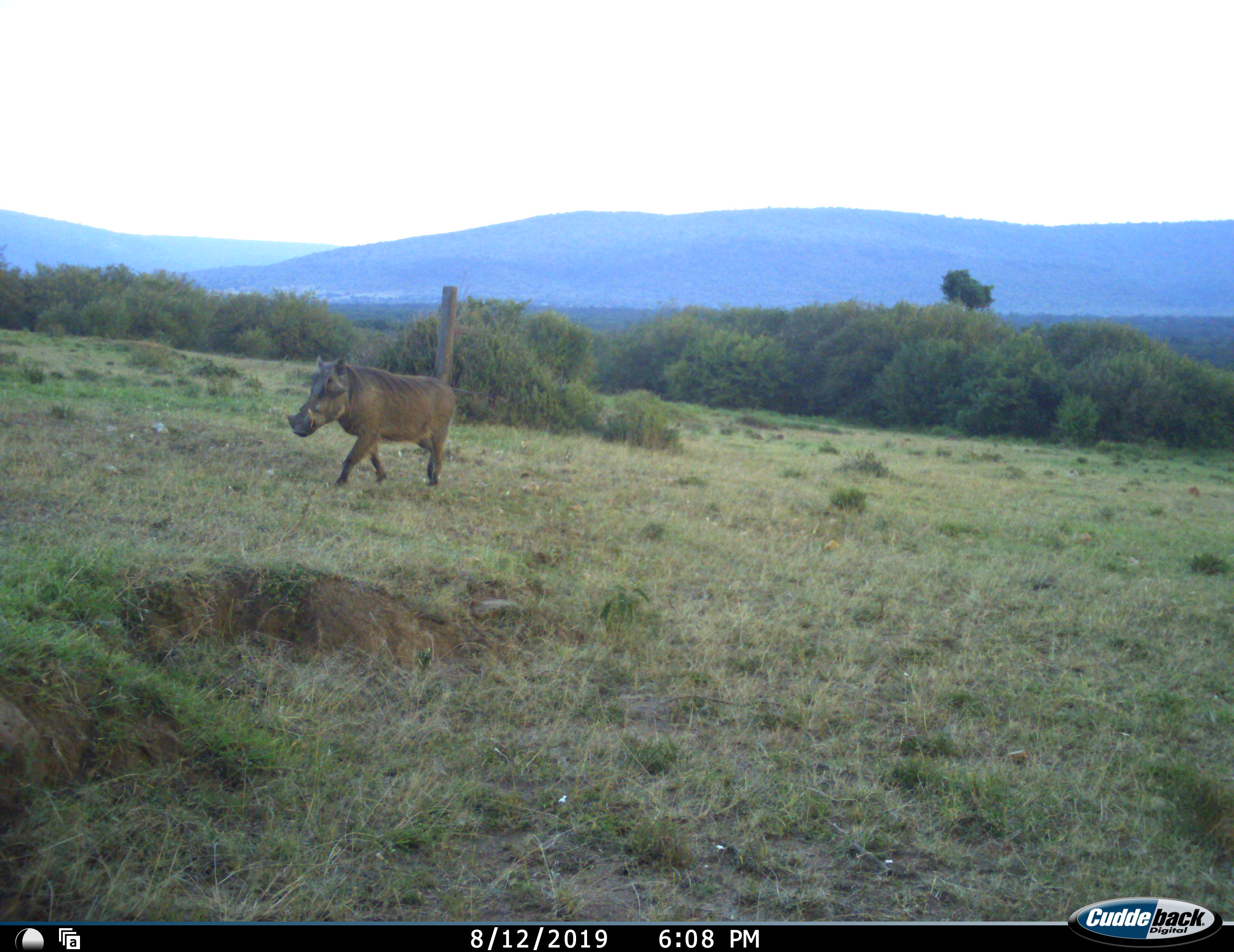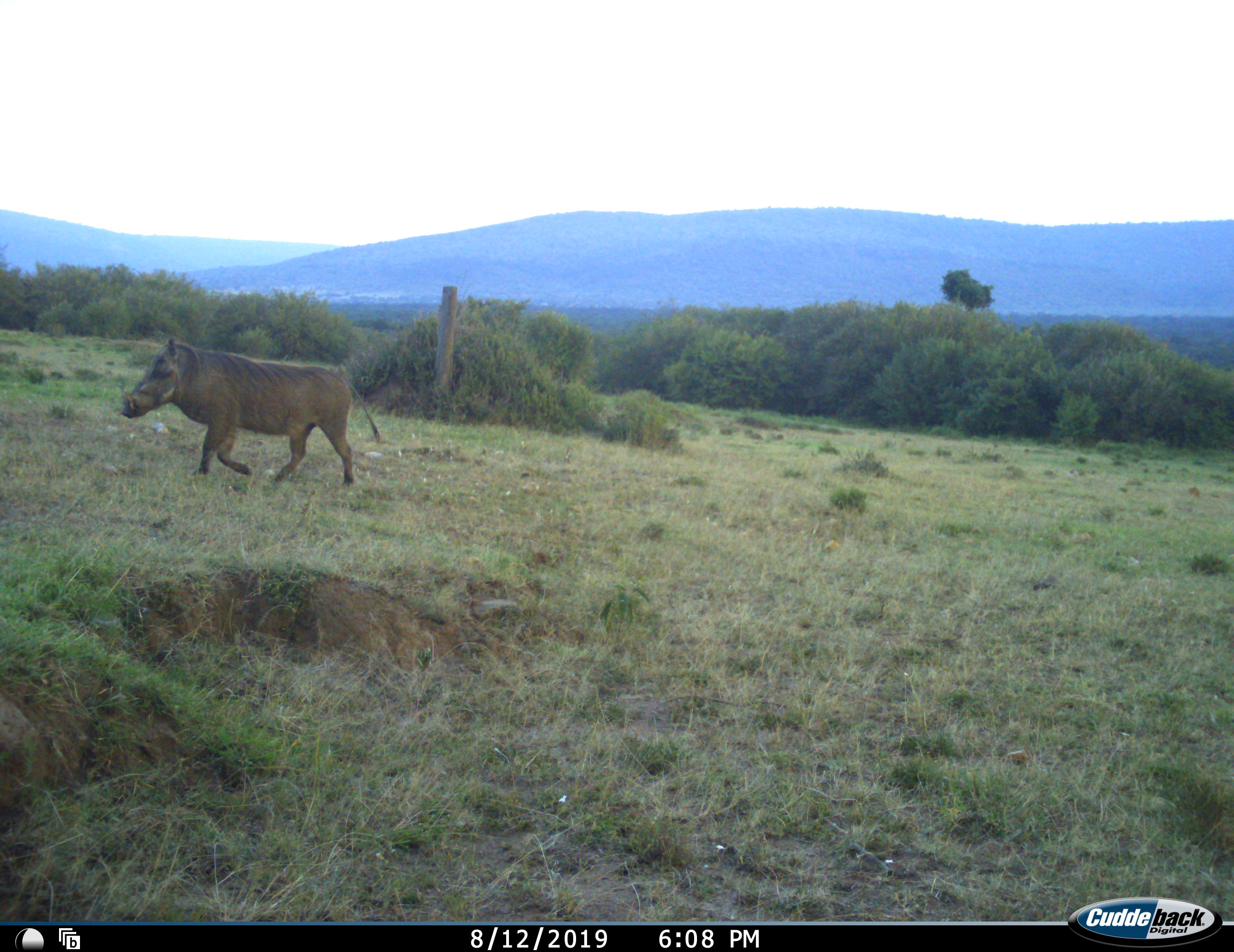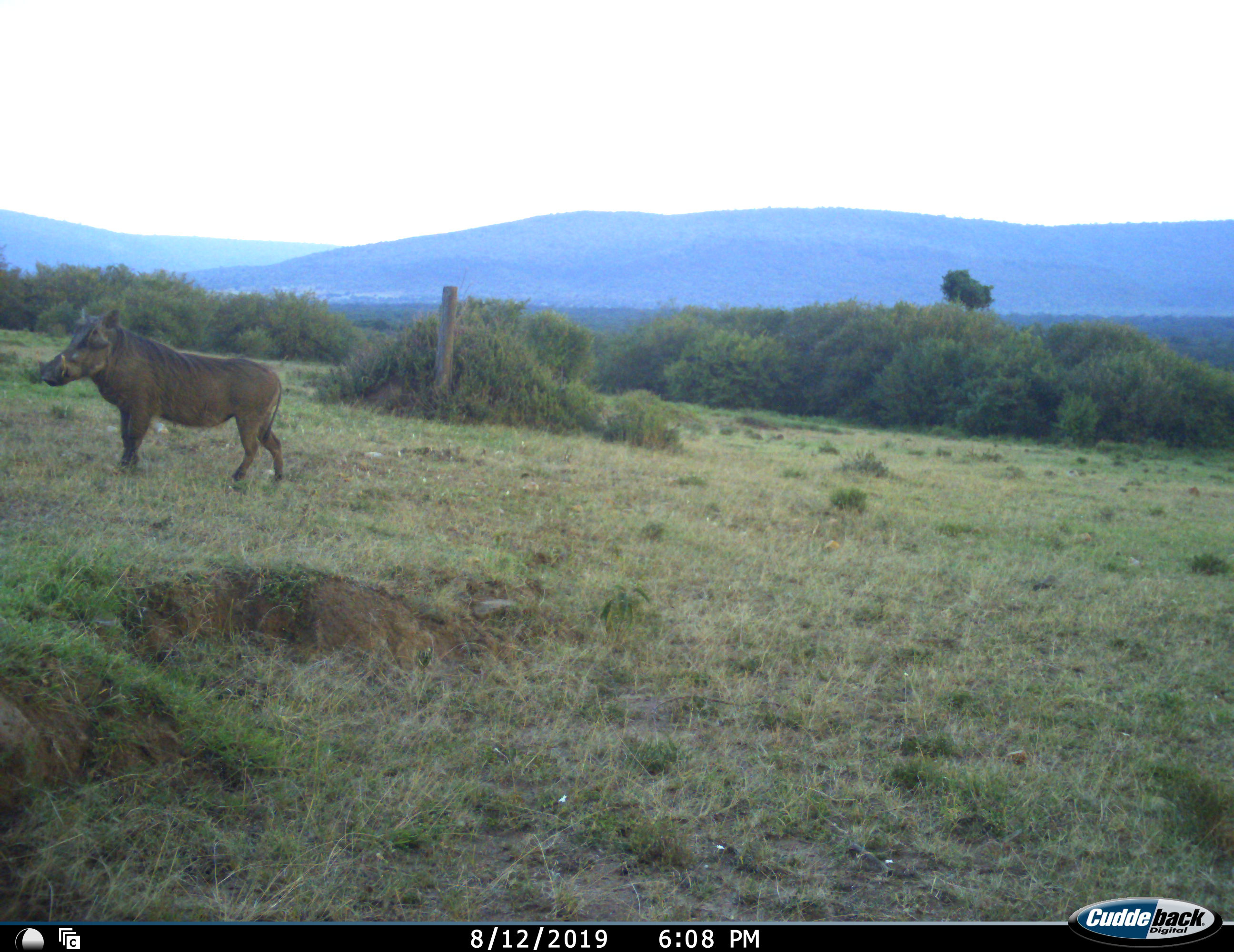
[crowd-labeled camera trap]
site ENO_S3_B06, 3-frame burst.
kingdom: Animalia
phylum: Chordata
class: Mammalia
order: Artiodactyla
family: Suidae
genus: Phacochoerus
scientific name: Phacochoerus africanus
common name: warthog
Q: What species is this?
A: Warthog (Phacochoerus africanus).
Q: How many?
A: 1.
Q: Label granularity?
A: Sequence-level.